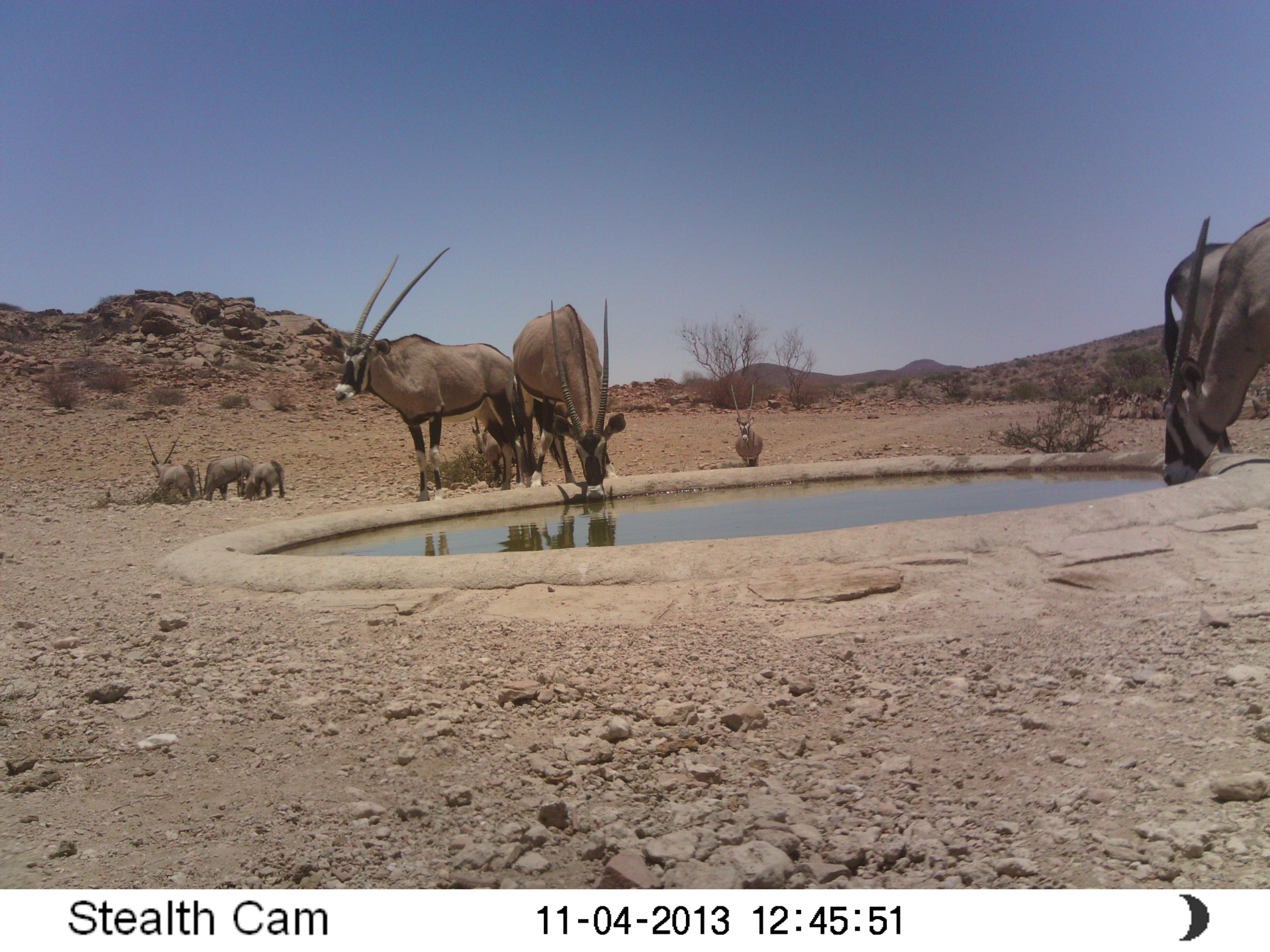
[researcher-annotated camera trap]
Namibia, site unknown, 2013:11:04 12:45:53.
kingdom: Animalia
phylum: Chordata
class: Mammalia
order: Artiodactyla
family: Bovidae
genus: Oryx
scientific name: Oryx gazella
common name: gemsbok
Oryx gazella (gemsbok).